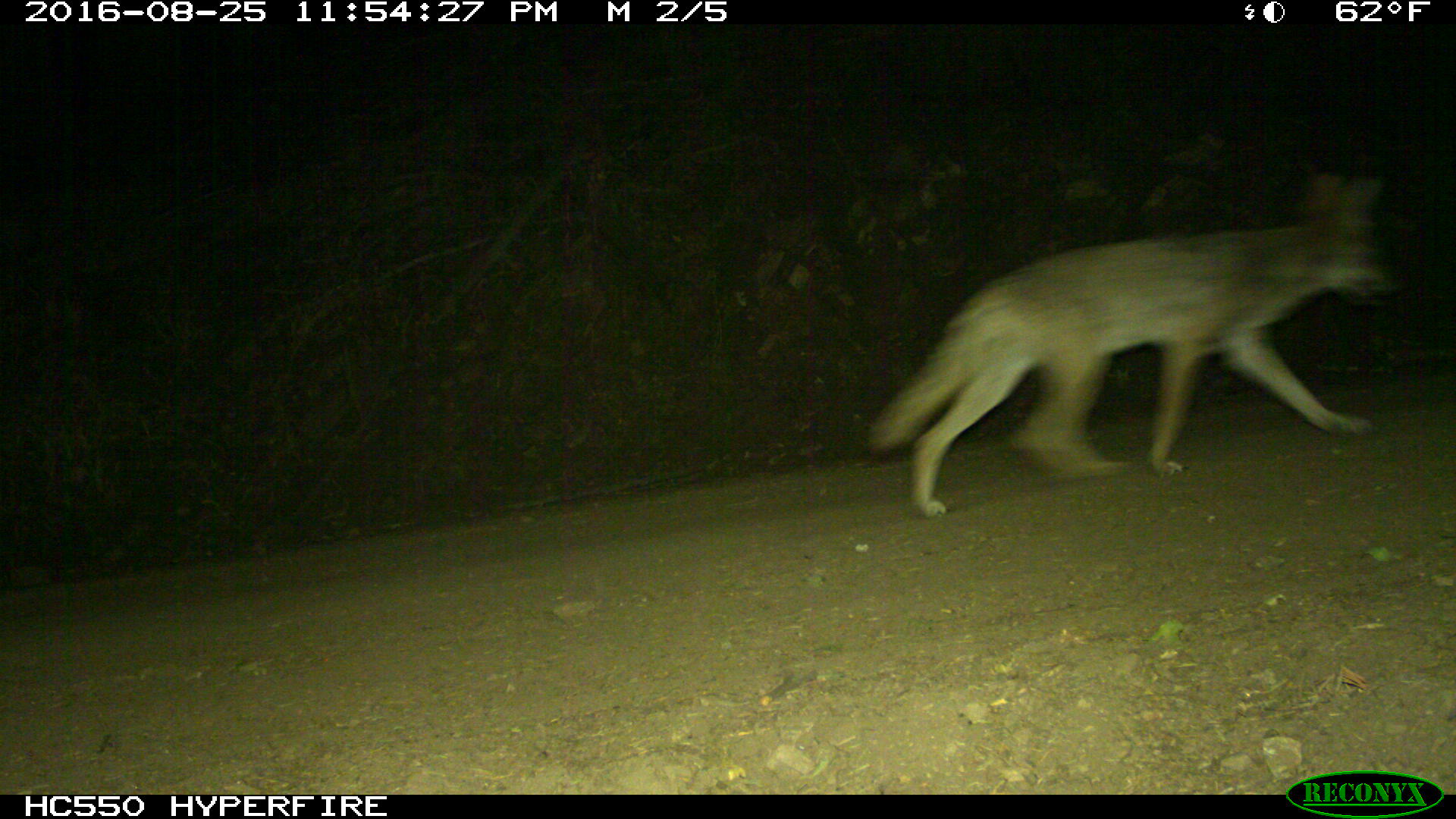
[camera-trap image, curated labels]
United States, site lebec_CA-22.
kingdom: Animalia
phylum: Chordata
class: Mammalia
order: Carnivora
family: Canidae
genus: Canis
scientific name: Canis latrans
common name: coyote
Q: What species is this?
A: Canis latrans (coyote).